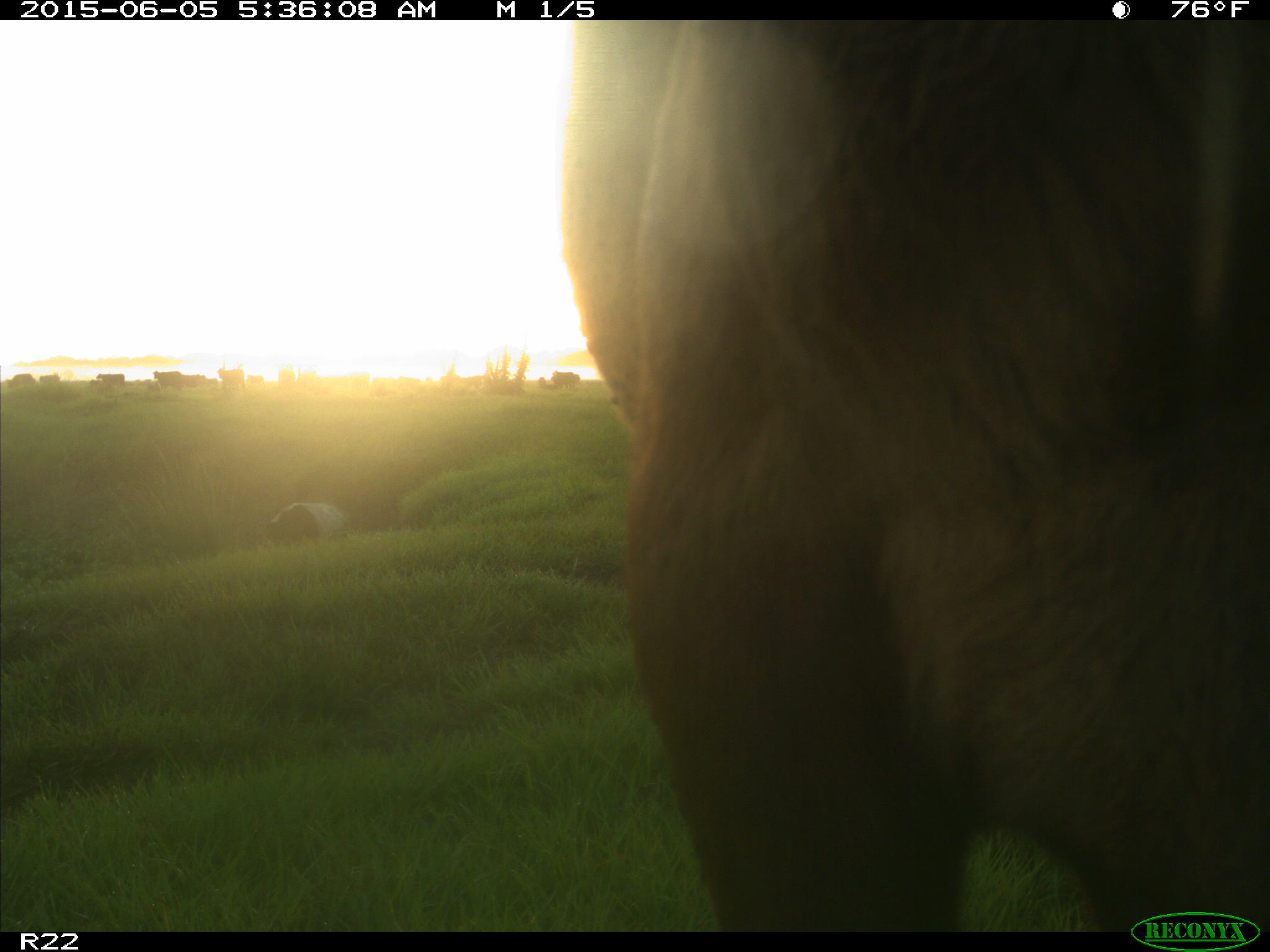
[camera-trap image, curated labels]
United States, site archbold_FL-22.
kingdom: Animalia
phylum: Chordata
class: Mammalia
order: Artiodactyla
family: Bovidae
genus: Bos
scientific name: Bos taurus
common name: domestic cow